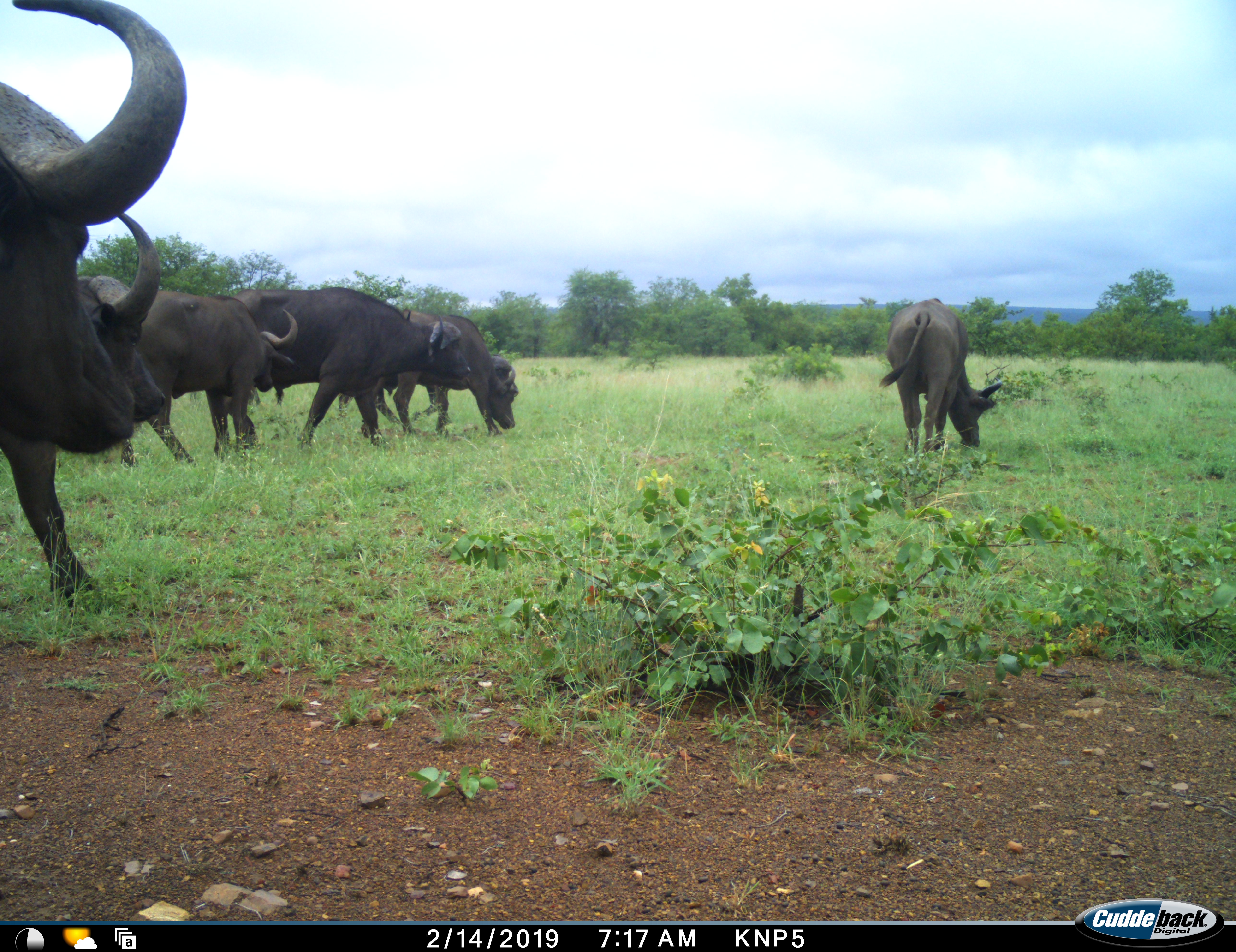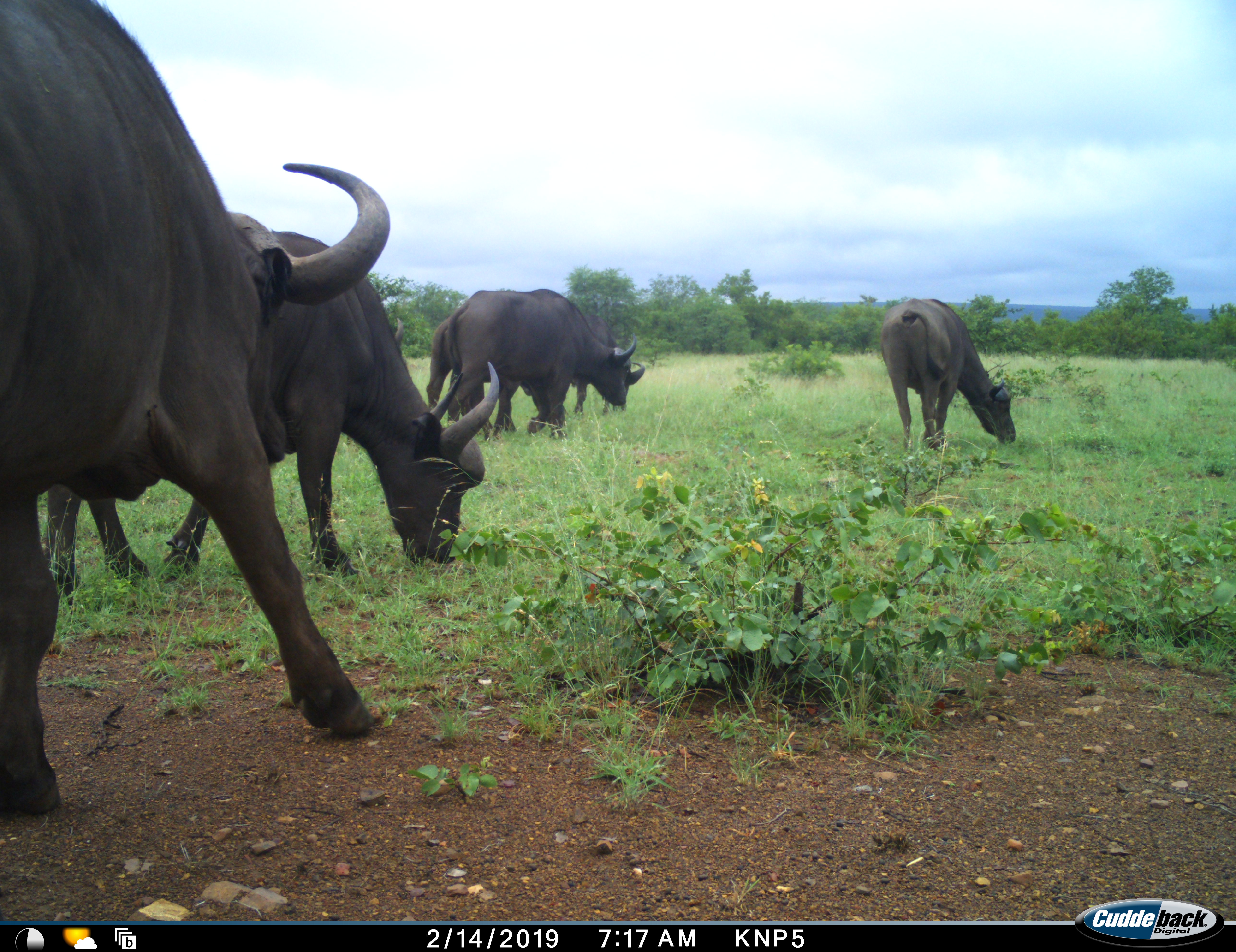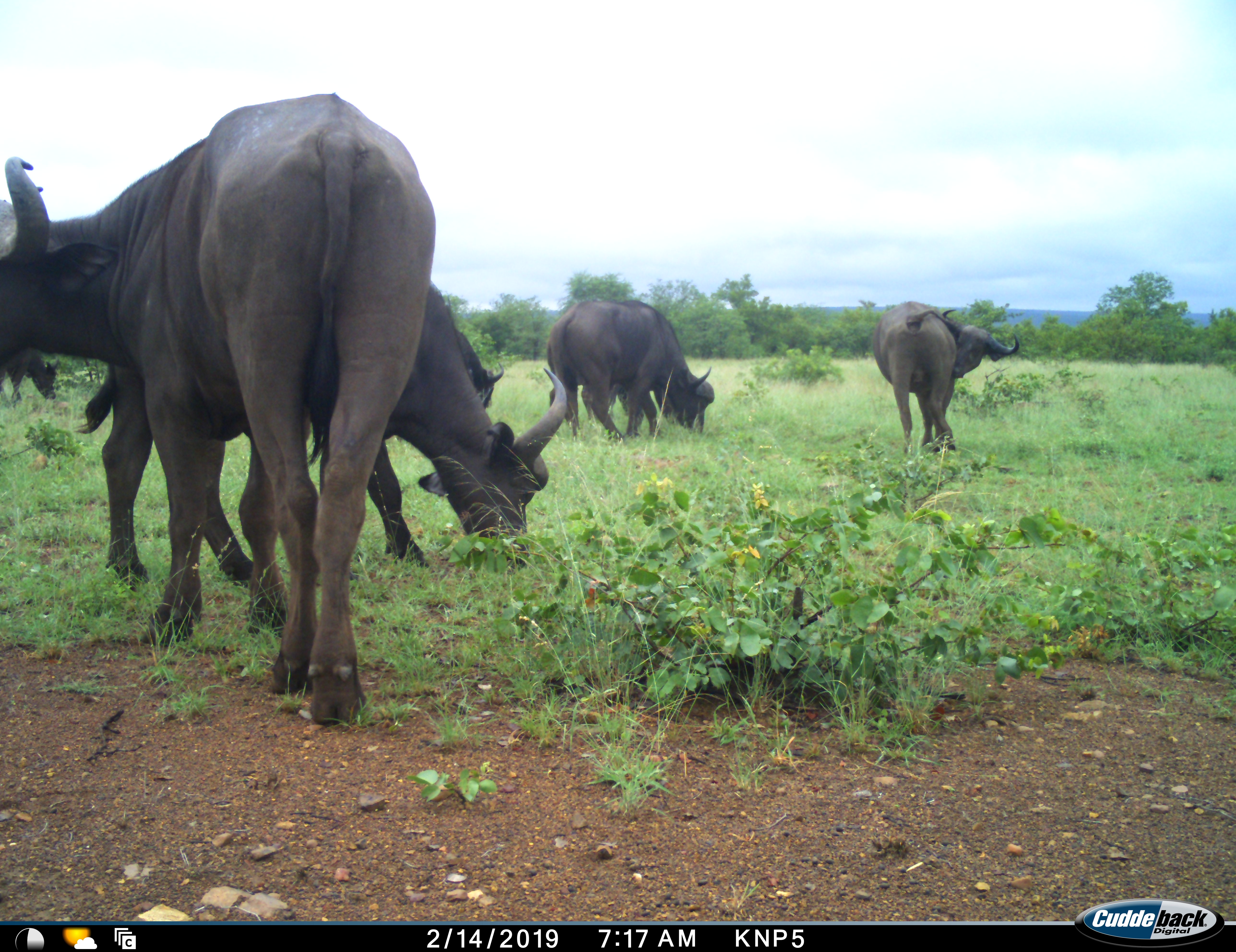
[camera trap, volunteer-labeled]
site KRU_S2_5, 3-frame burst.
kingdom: Animalia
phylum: Chordata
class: Mammalia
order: Artiodactyla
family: Bovidae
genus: Syncerus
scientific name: Syncerus caffer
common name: african buffalo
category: buffalo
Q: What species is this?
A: Buffalo (african buffalo) (Syncerus caffer).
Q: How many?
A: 6.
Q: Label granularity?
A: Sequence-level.